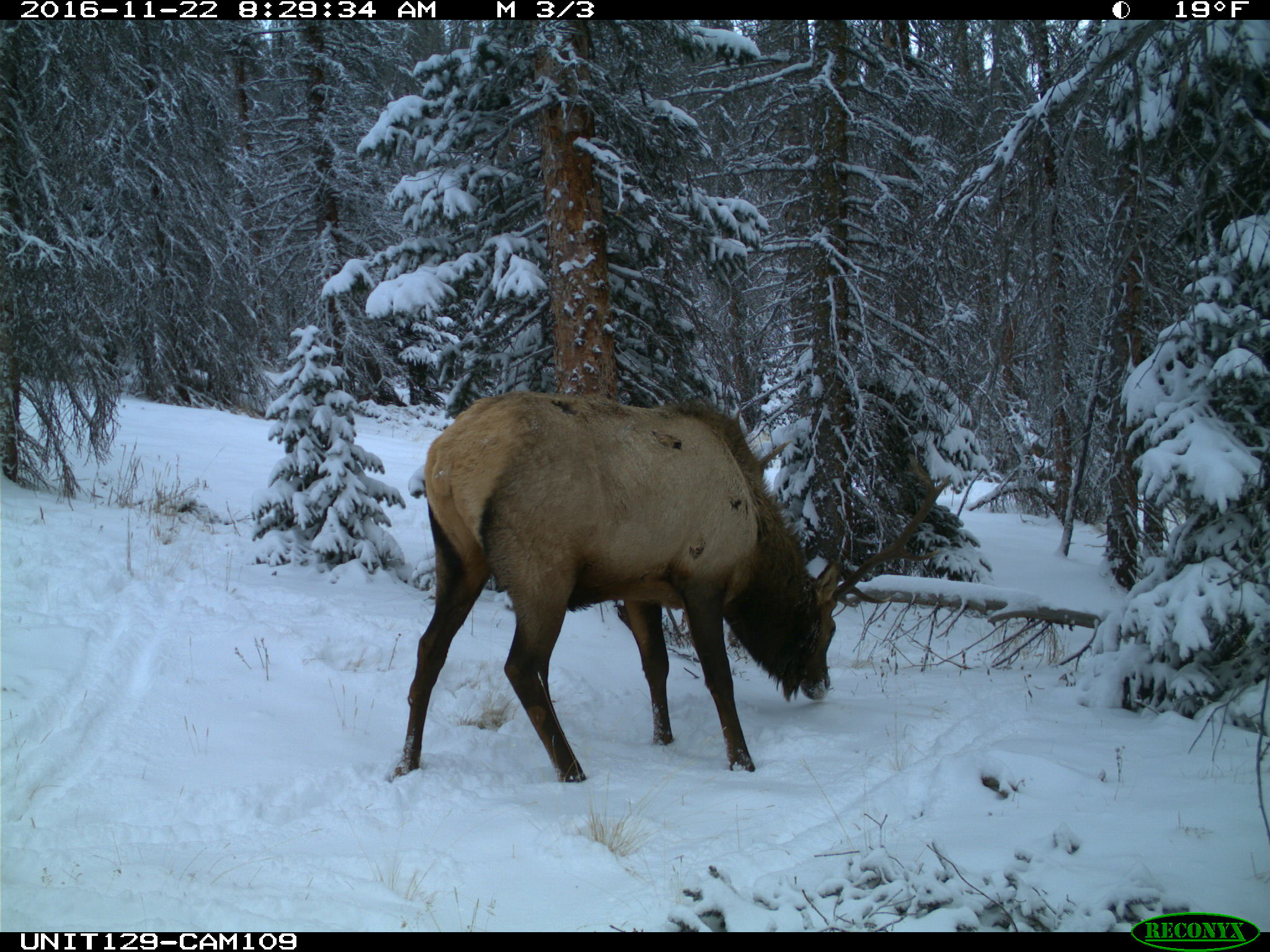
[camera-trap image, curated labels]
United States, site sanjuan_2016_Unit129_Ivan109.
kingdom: Animalia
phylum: Chordata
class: Mammalia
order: Artiodactyla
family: Cervidae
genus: Cervus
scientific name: Cervus elaphus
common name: red deer